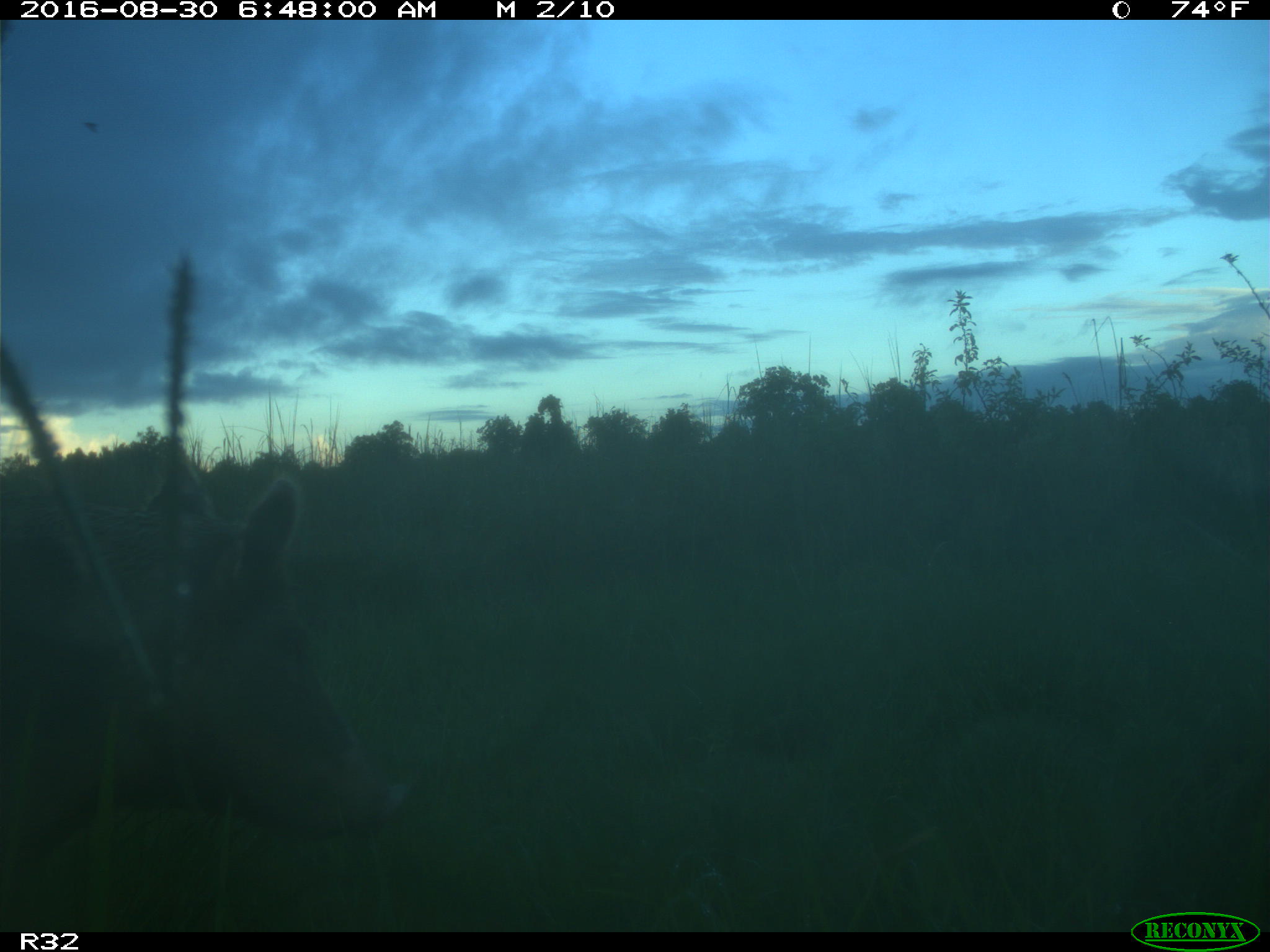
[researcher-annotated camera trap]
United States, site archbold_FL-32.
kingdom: Animalia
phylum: Chordata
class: Mammalia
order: Artiodactyla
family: Suidae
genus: Sus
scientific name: Sus scrofa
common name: wild boar